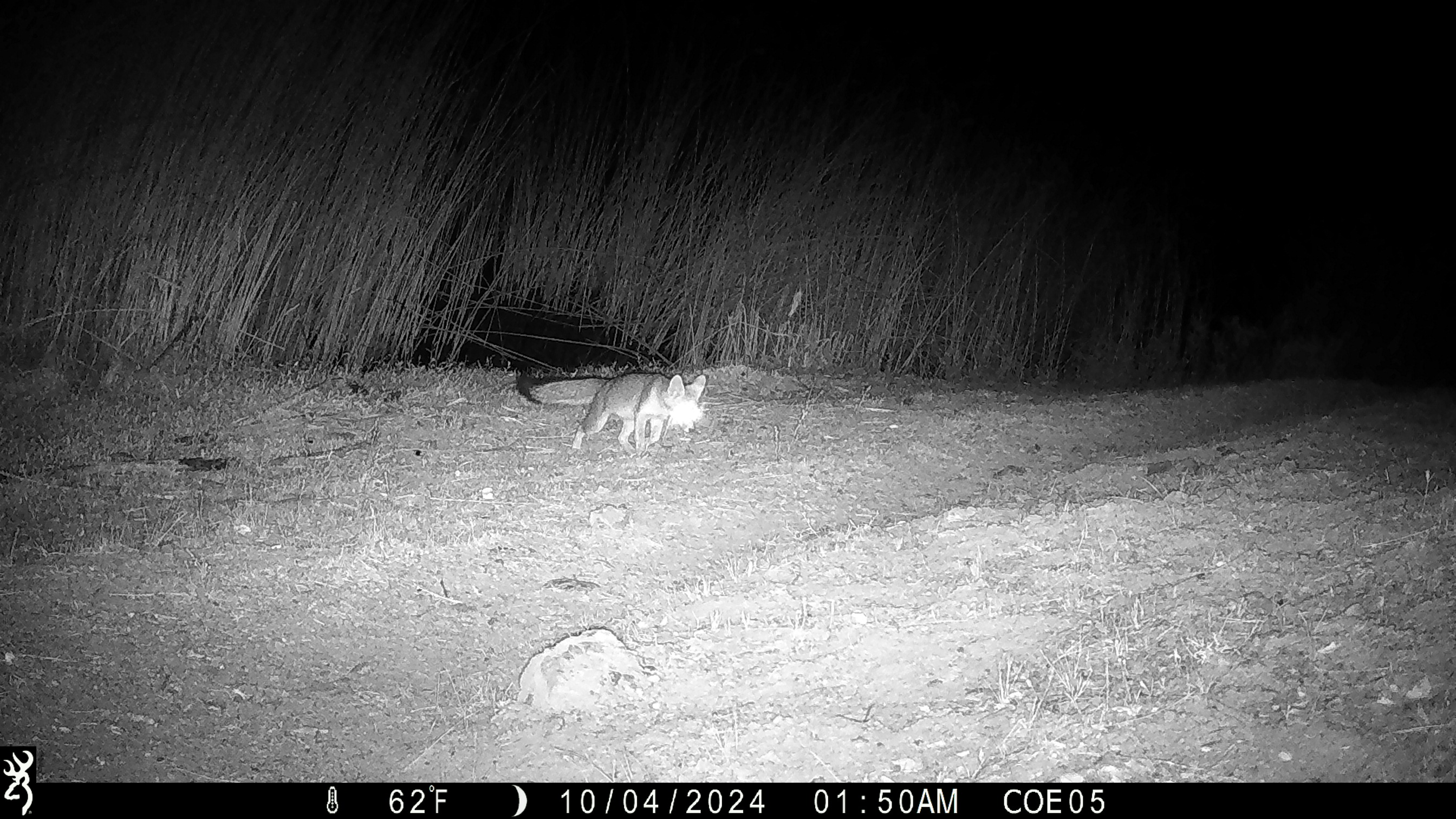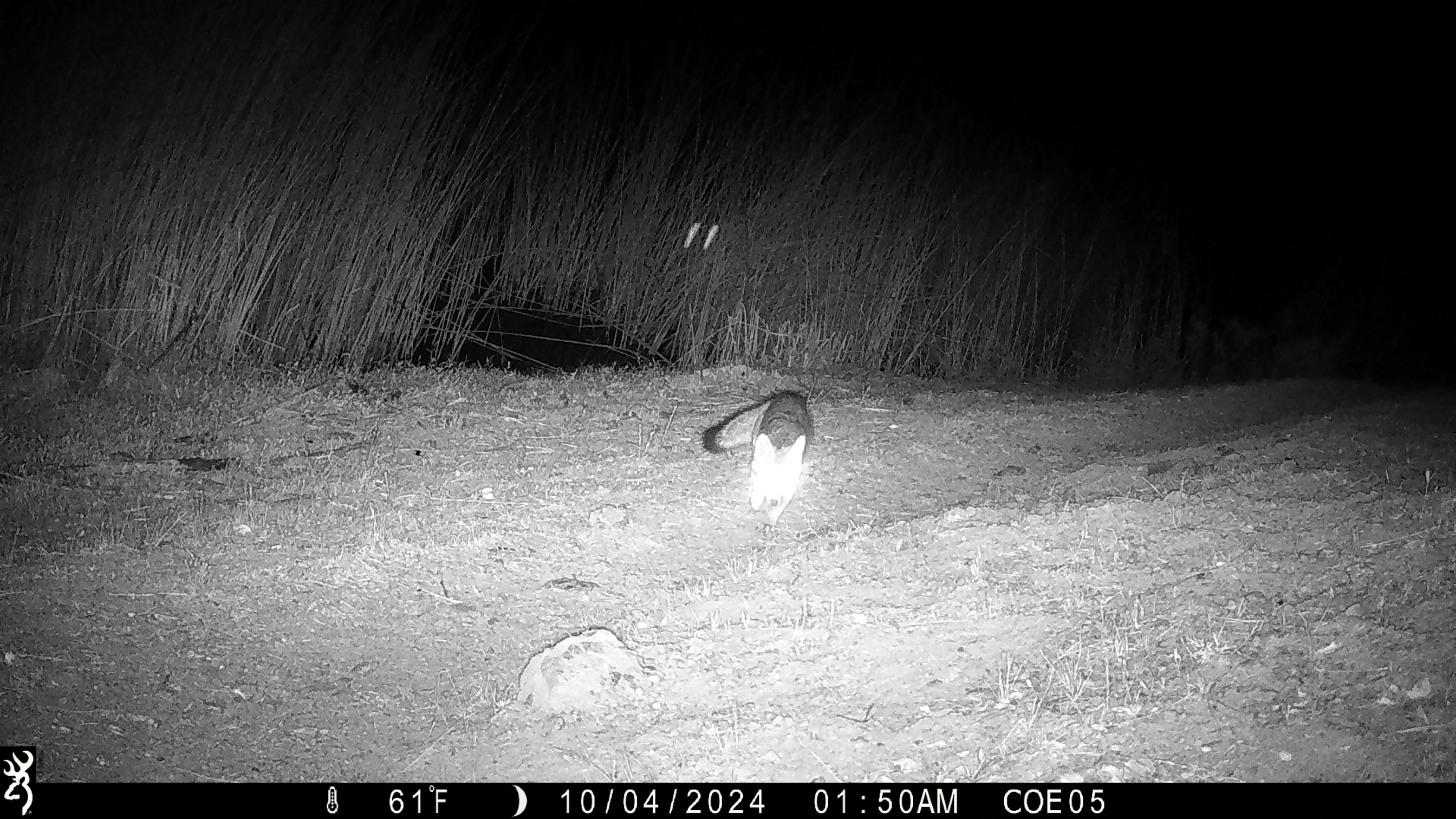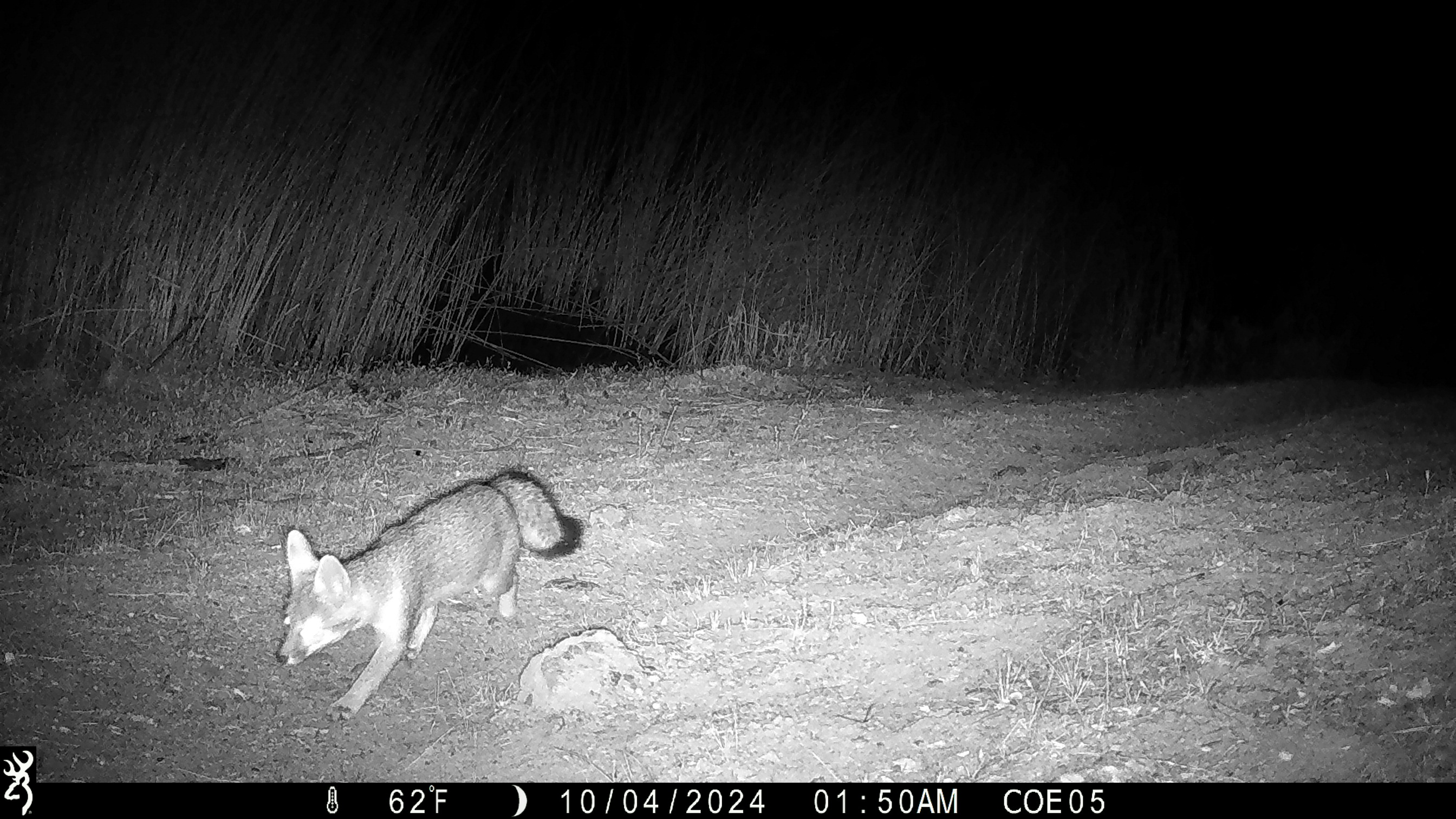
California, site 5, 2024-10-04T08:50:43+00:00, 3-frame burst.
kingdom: Animalia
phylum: Chordata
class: Mammalia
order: Carnivora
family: Canidae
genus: Urocyon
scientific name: Urocyon cinereoargenteus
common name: gray fox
Gray fox (Urocyon cinereoargenteus).